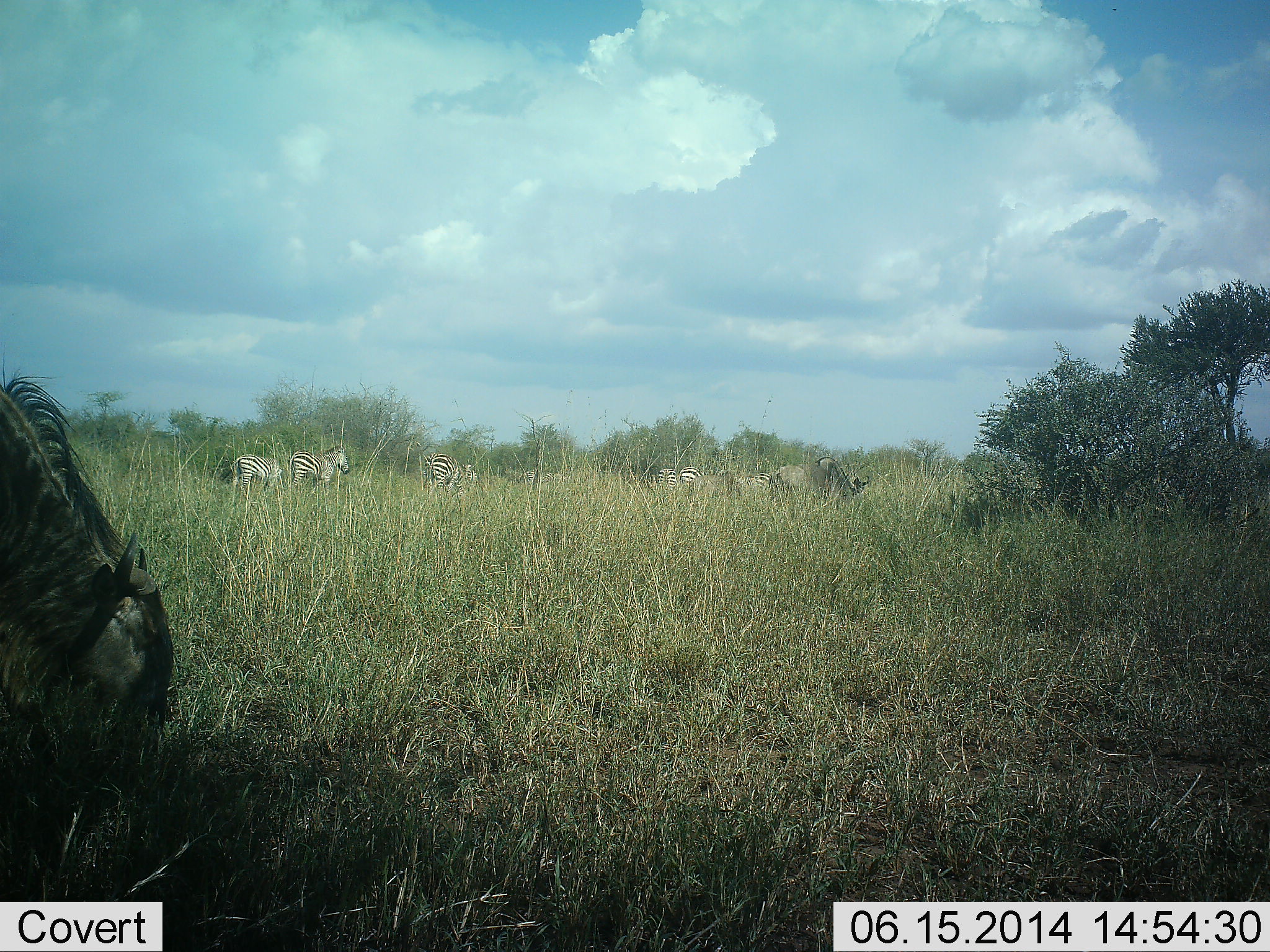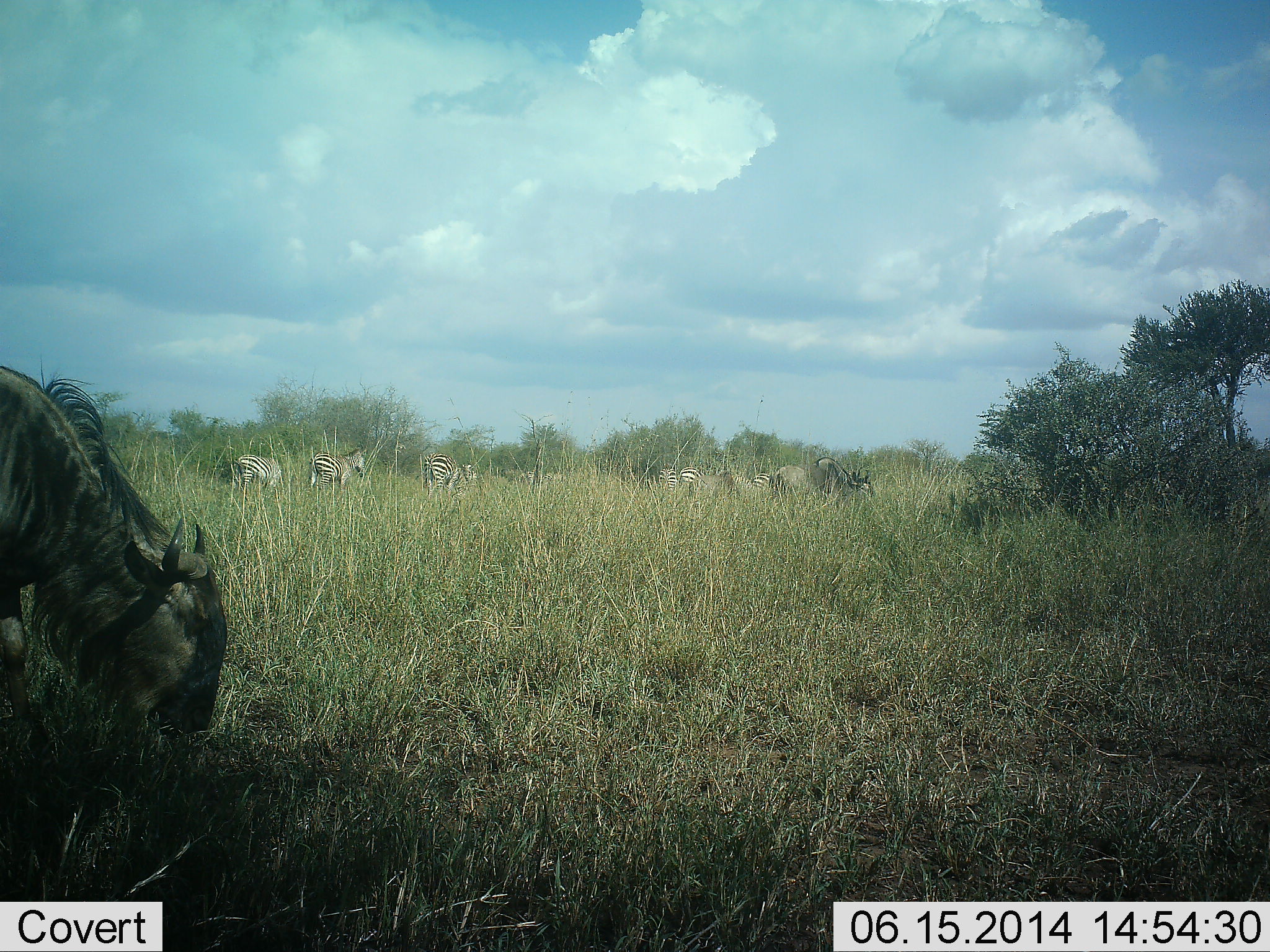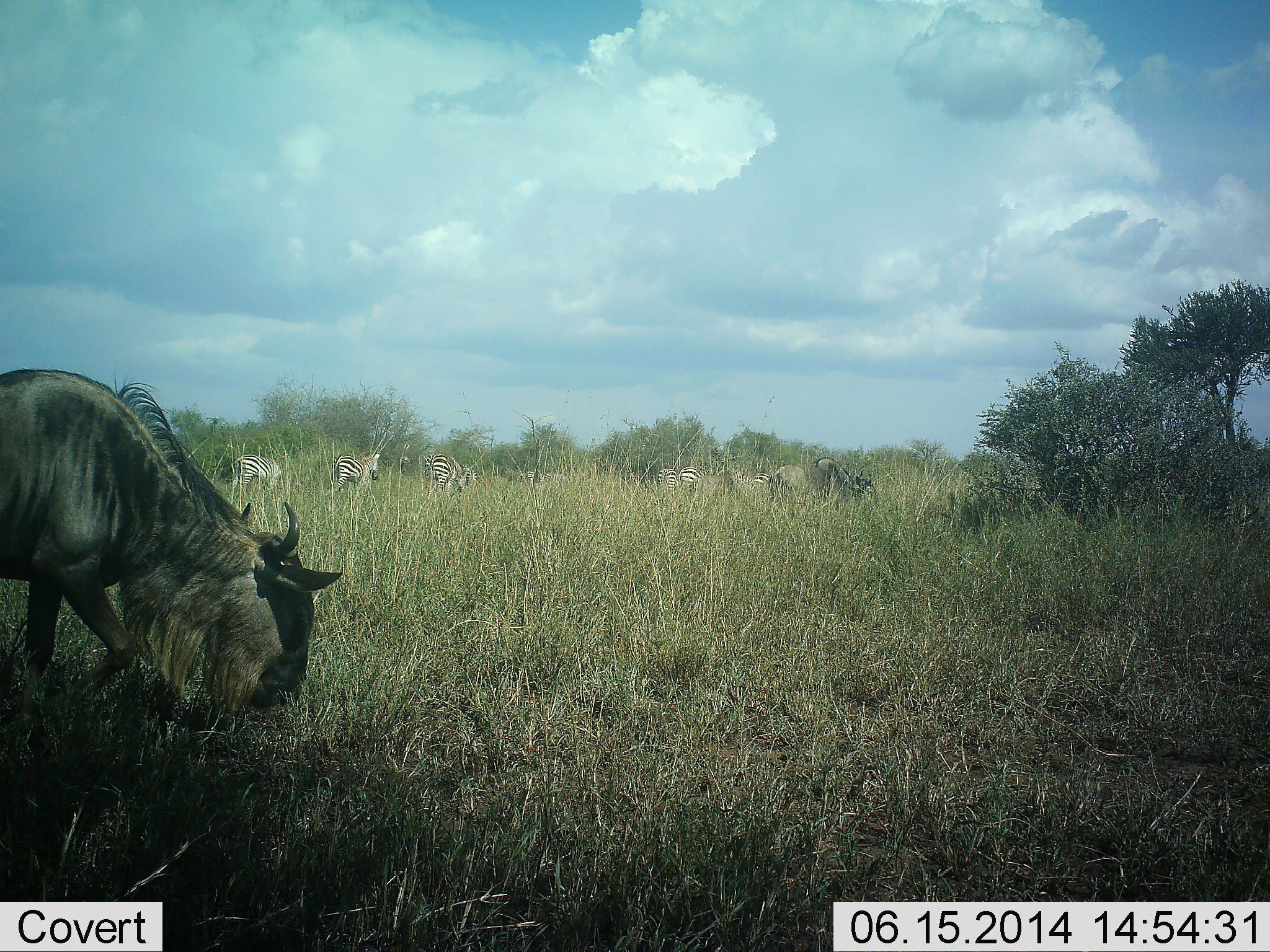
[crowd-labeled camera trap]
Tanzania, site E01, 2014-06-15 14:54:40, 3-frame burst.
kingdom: Animalia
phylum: Chordata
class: Mammalia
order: Artiodactyla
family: Bovidae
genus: Connochaetes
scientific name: Connochaetes taurinus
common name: blue wildebeest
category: wildebeest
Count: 2.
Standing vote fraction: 9%.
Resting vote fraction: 0%.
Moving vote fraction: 0%.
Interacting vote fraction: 0%.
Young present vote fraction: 0%.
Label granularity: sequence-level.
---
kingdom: Animalia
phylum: Chordata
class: Mammalia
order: Perissodactyla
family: Equidae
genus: Equus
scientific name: Equus quagga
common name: plains zebra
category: zebra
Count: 5.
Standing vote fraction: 40%.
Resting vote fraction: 0%.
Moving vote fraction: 70%.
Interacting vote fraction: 0%.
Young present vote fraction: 0%.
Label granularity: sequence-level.